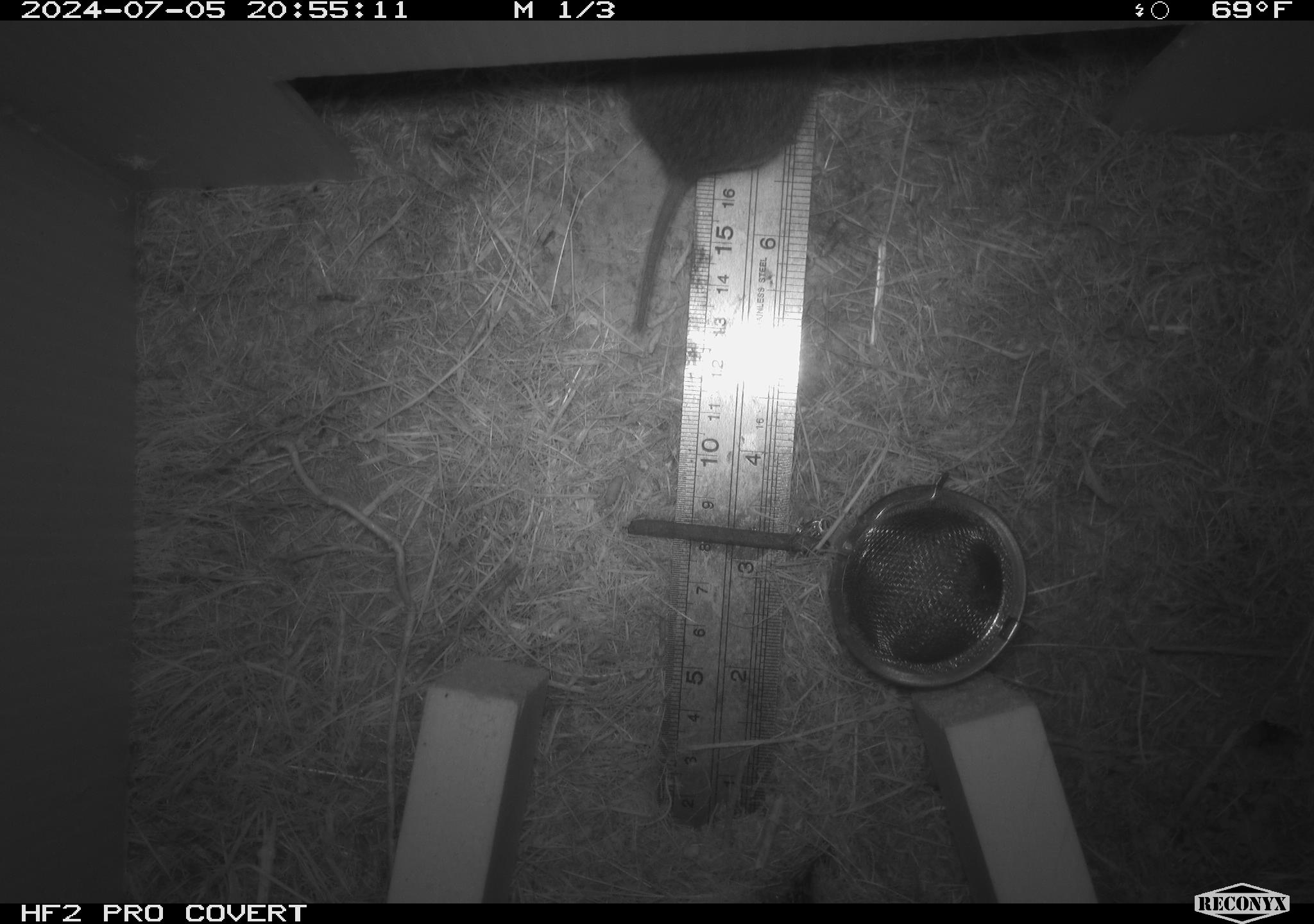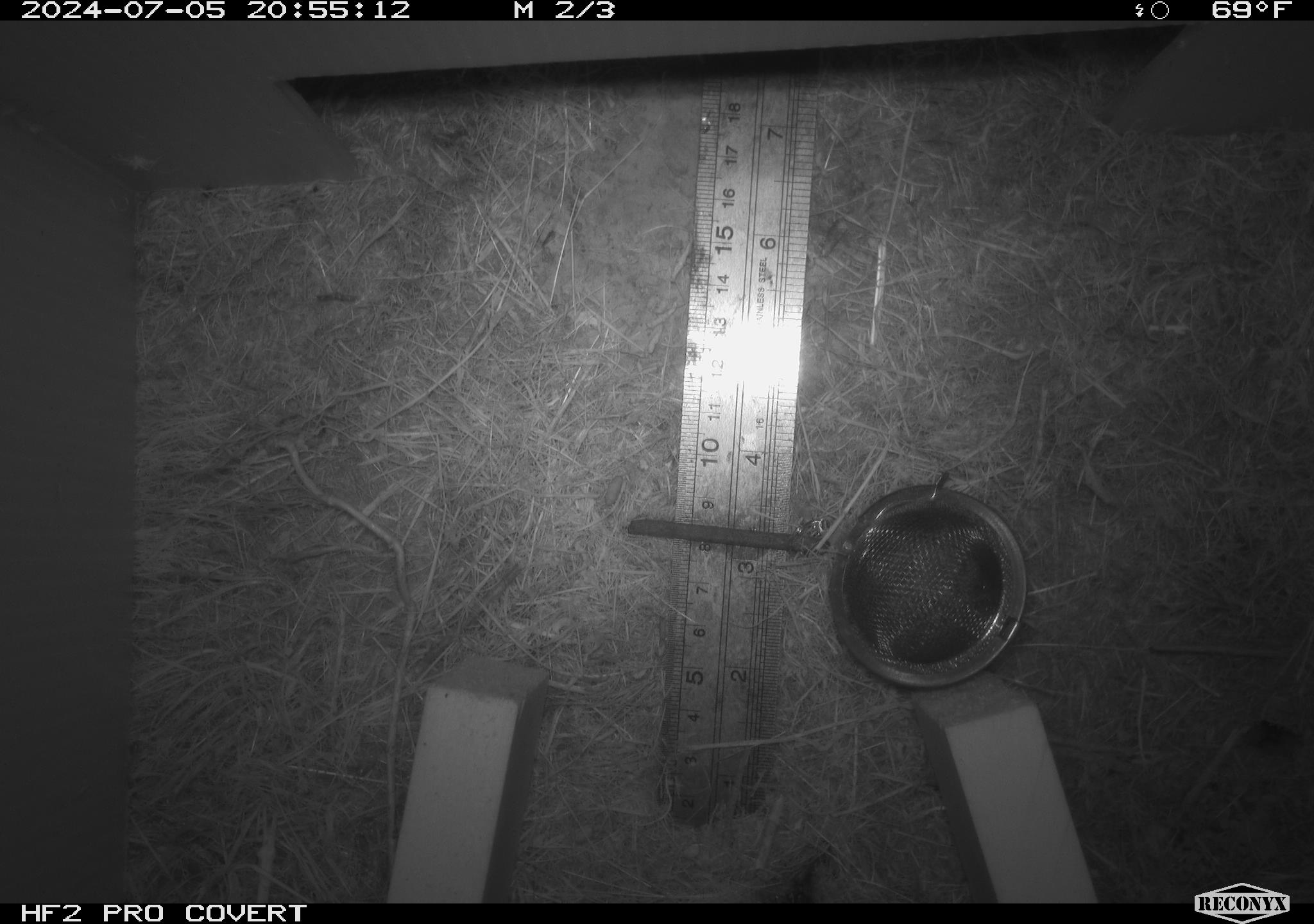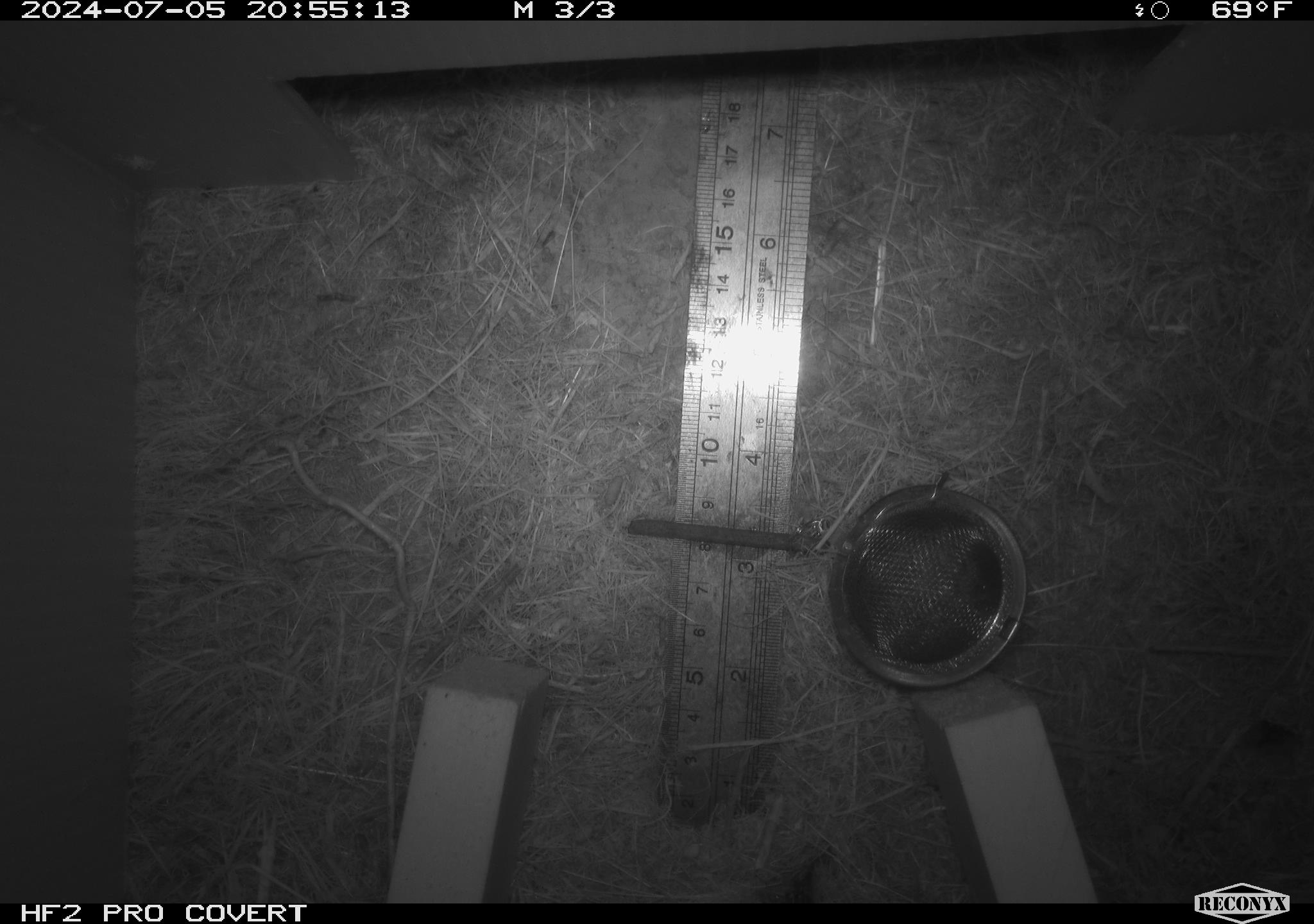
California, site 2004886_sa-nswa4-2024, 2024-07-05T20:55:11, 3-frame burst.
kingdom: Animalia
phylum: Chordata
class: Mammalia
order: Rodentia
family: Cricetidae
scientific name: Arvicolinae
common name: voles, lemmings, and muskrats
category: arvicolinae subfamily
Arvicolinae subfamily (voles, lemmings, and muskrats) (Arvicolinae).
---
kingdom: Animalia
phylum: Arthropoda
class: Insecta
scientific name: Insecta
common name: insect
Insect (Insecta).